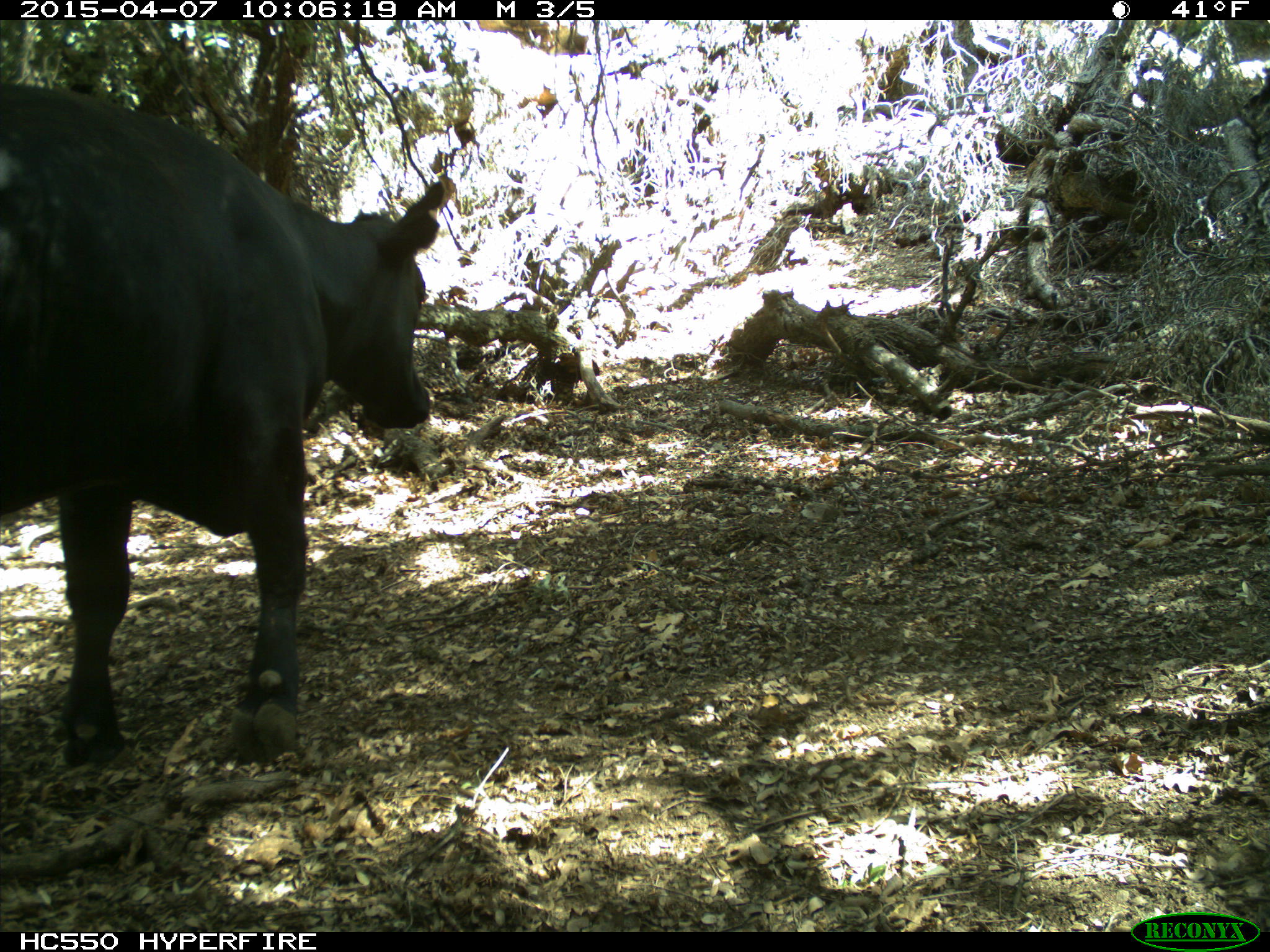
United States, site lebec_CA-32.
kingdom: Animalia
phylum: Chordata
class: Mammalia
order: Artiodactyla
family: Bovidae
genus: Bos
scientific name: Bos taurus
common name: domestic cow